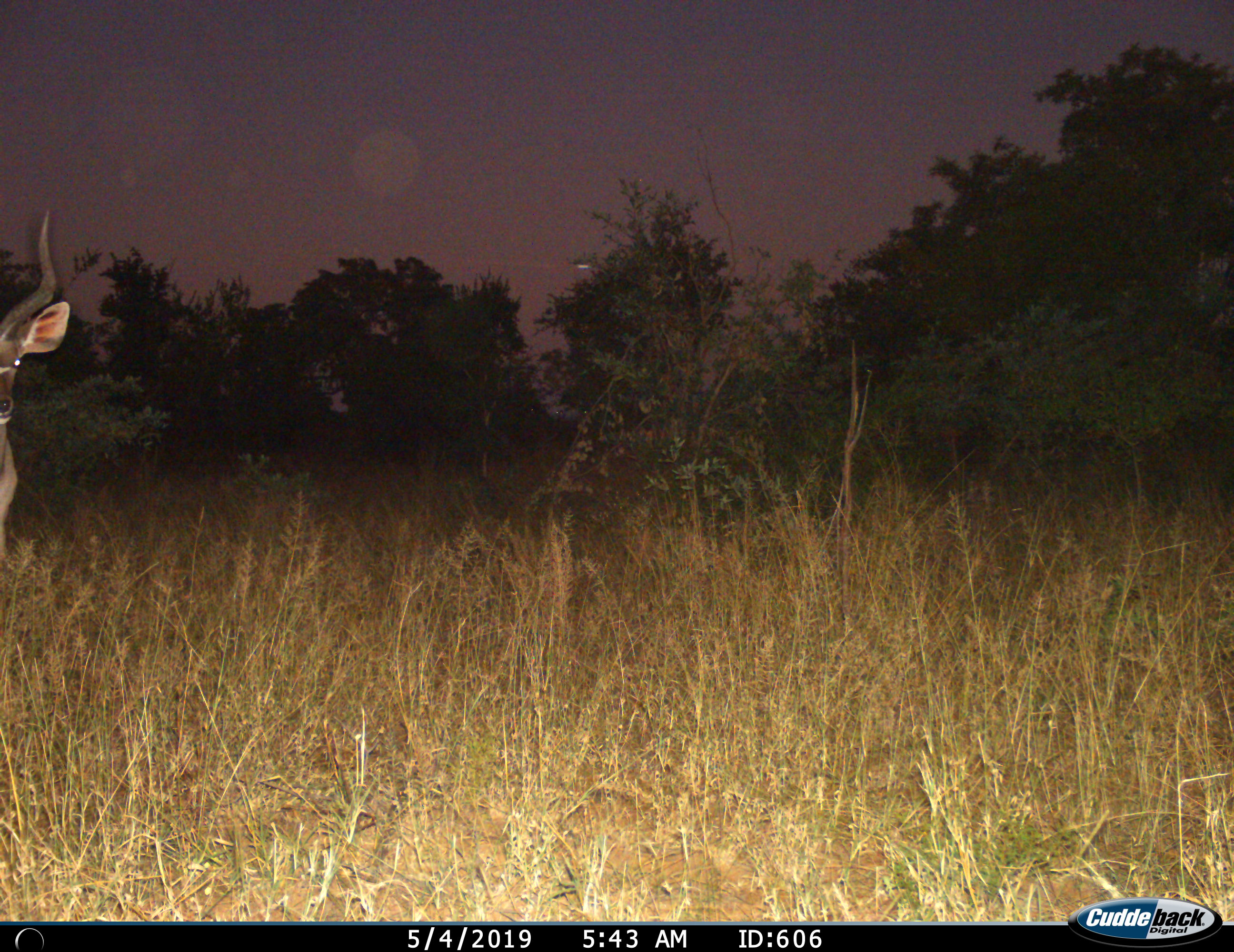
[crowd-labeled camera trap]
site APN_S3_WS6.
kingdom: Animalia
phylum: Chordata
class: Mammalia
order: Artiodactyla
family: Bovidae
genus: Tragelaphus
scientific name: Tragelaphus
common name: kudu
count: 1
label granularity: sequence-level